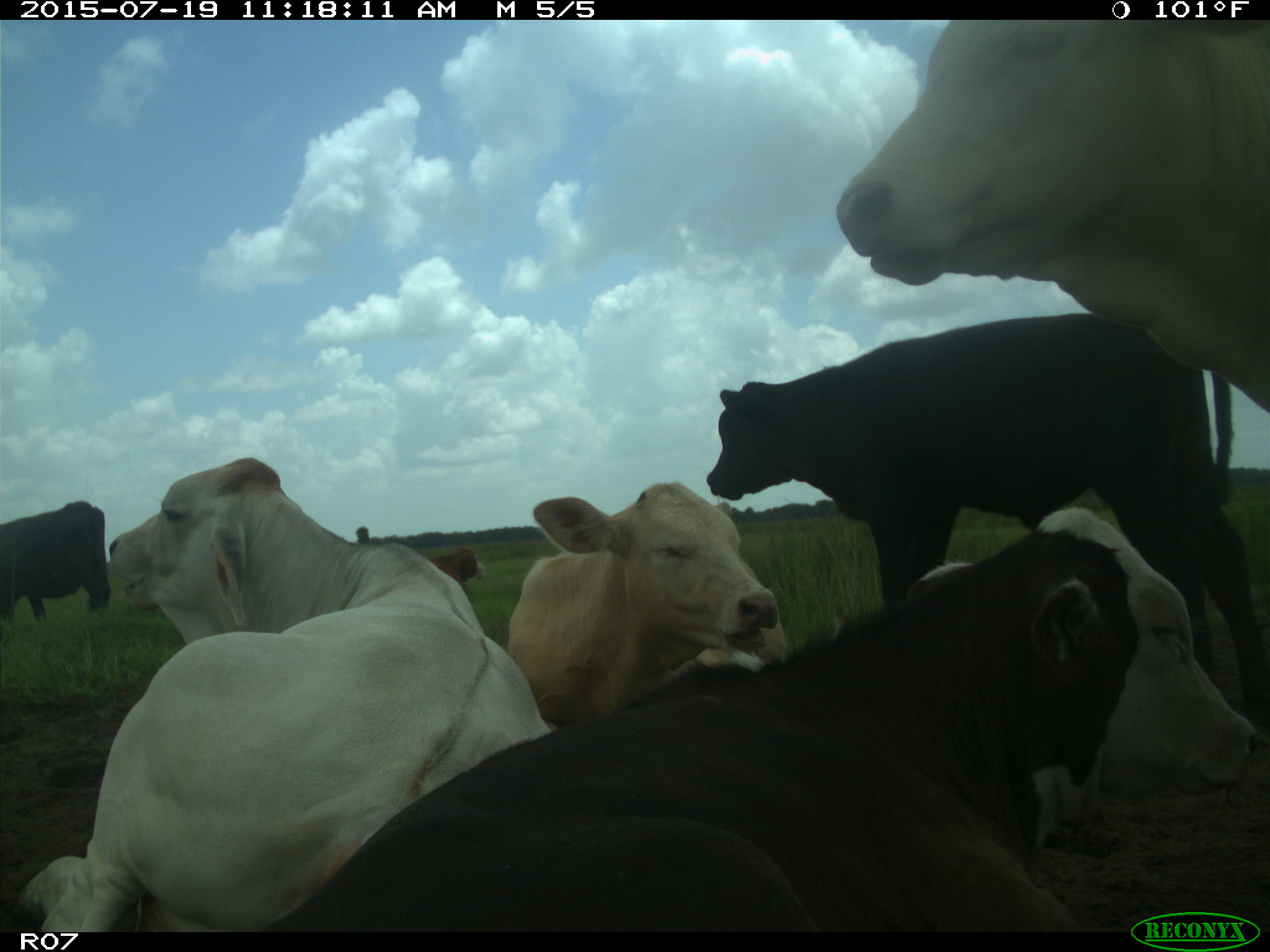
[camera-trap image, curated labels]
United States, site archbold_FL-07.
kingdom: Animalia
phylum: Chordata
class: Mammalia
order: Artiodactyla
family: Bovidae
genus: Bos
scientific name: Bos taurus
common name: domestic cow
Bos taurus (domestic cow).